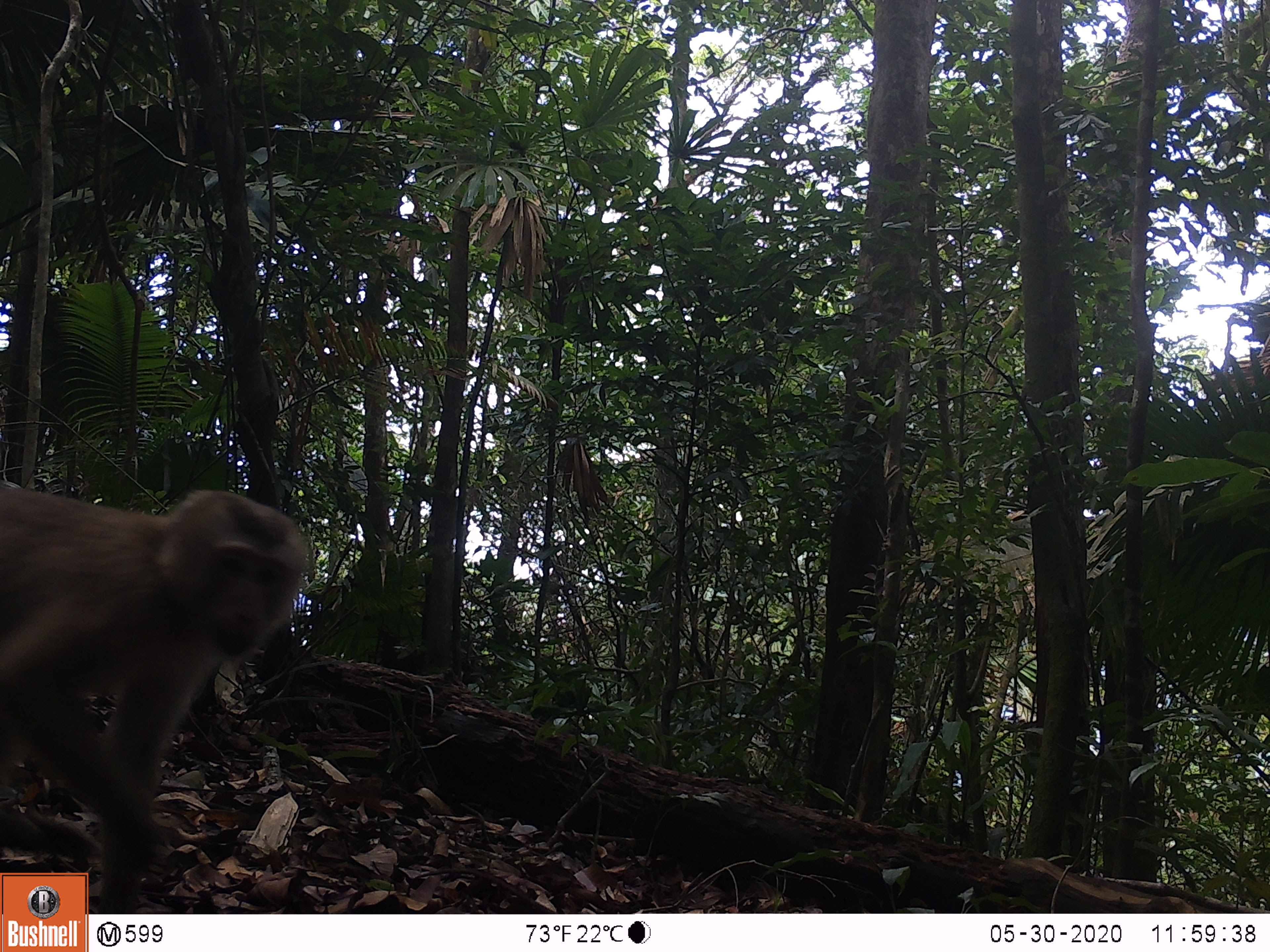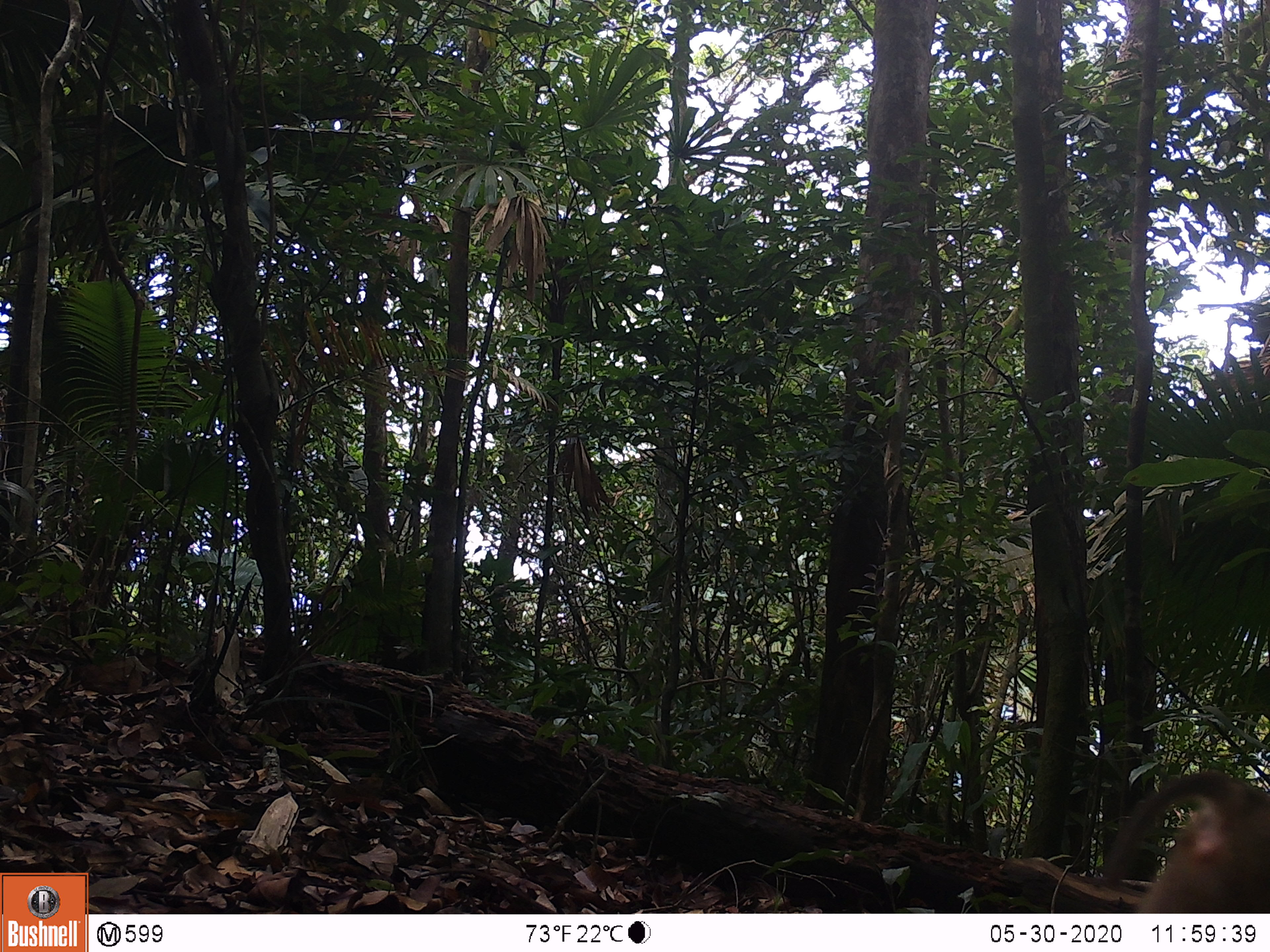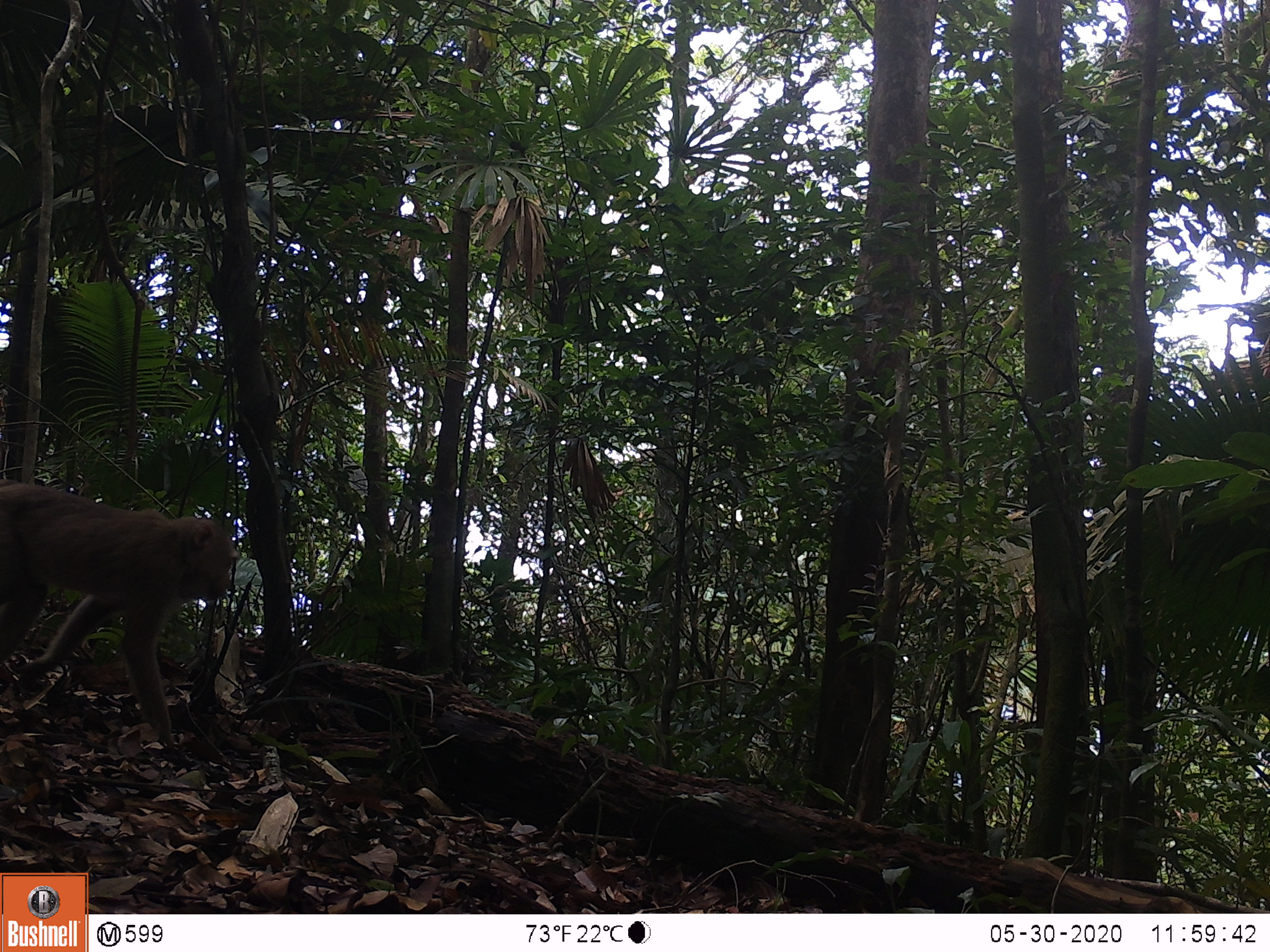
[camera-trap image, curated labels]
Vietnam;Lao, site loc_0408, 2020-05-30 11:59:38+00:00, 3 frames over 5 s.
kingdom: Animalia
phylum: Chordata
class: Mammalia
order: Primates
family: Cercopithecidae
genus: Macaca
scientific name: Macaca nemestrina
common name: pig-tailed macaque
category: pig tailed macaque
Pig tailed macaque (pig-tailed macaque) (Macaca nemestrina). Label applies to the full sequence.